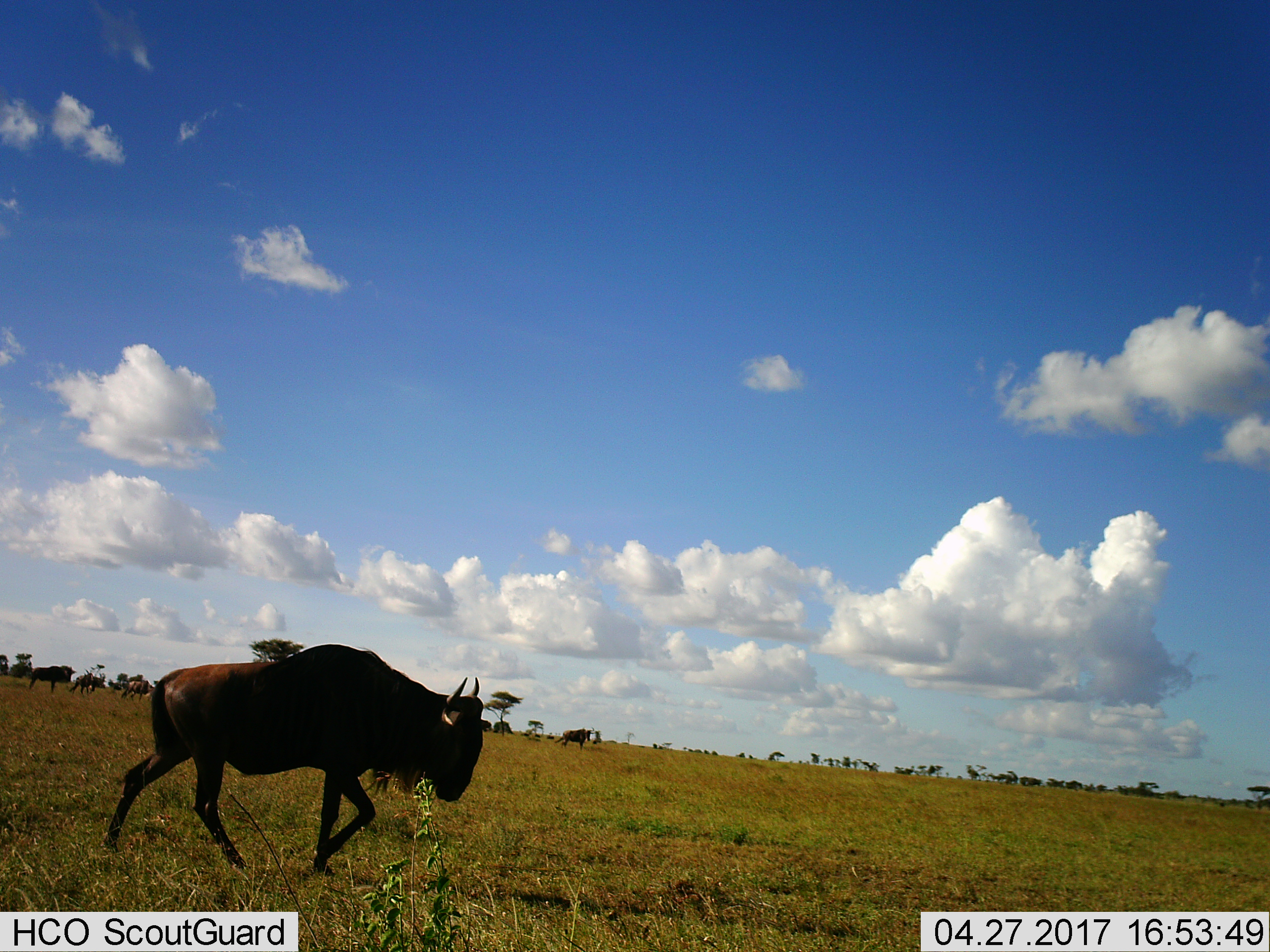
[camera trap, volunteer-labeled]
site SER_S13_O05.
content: unidentified animal